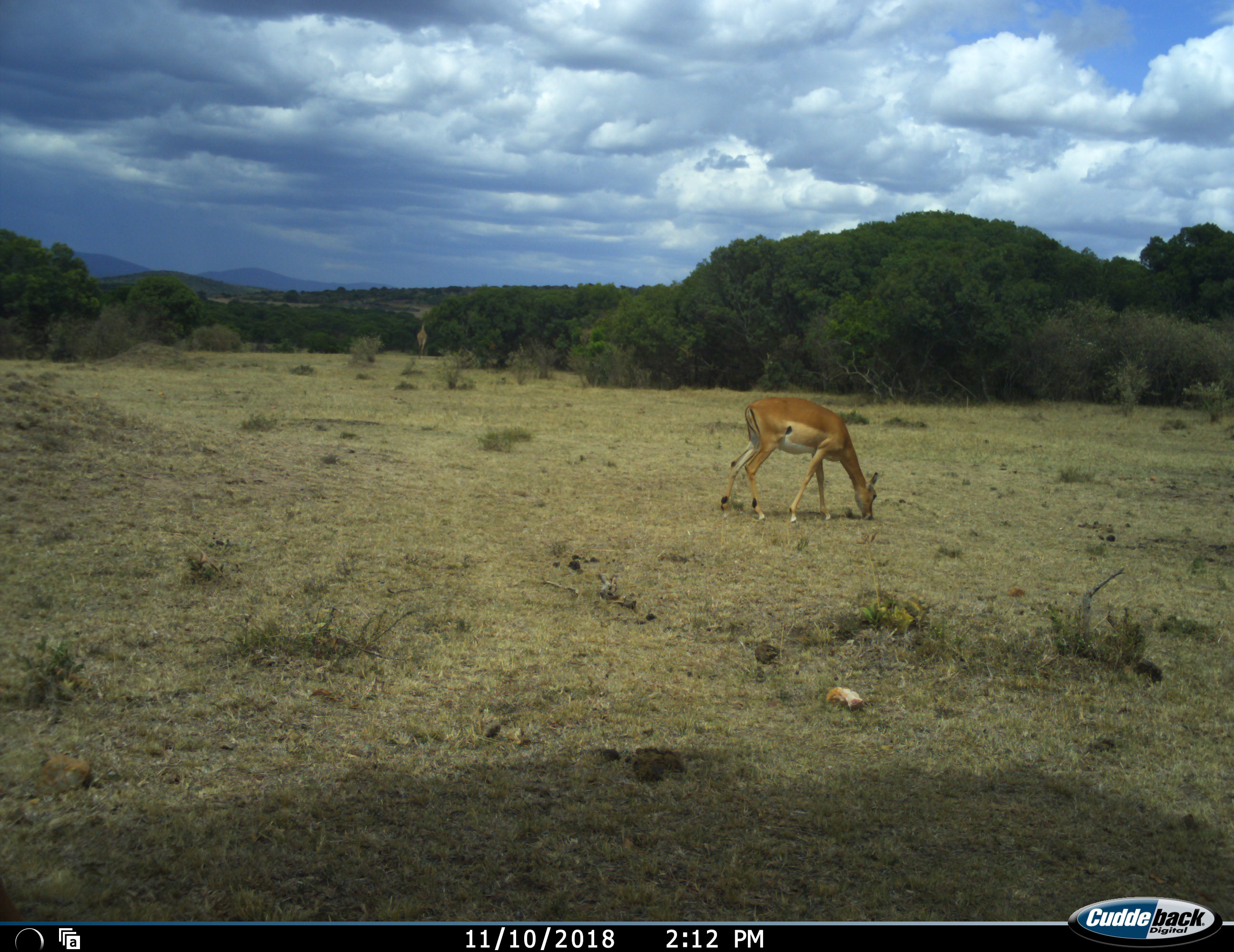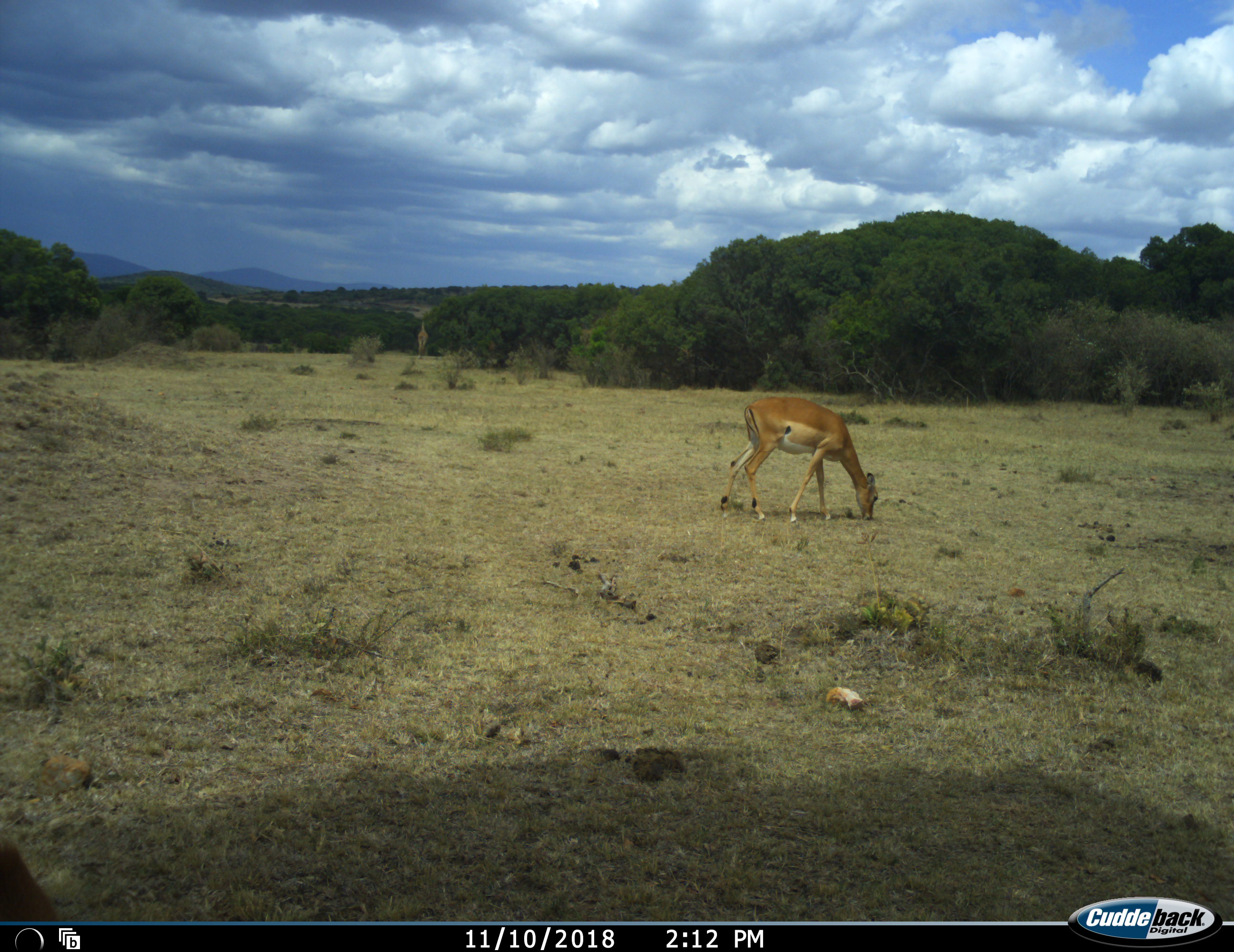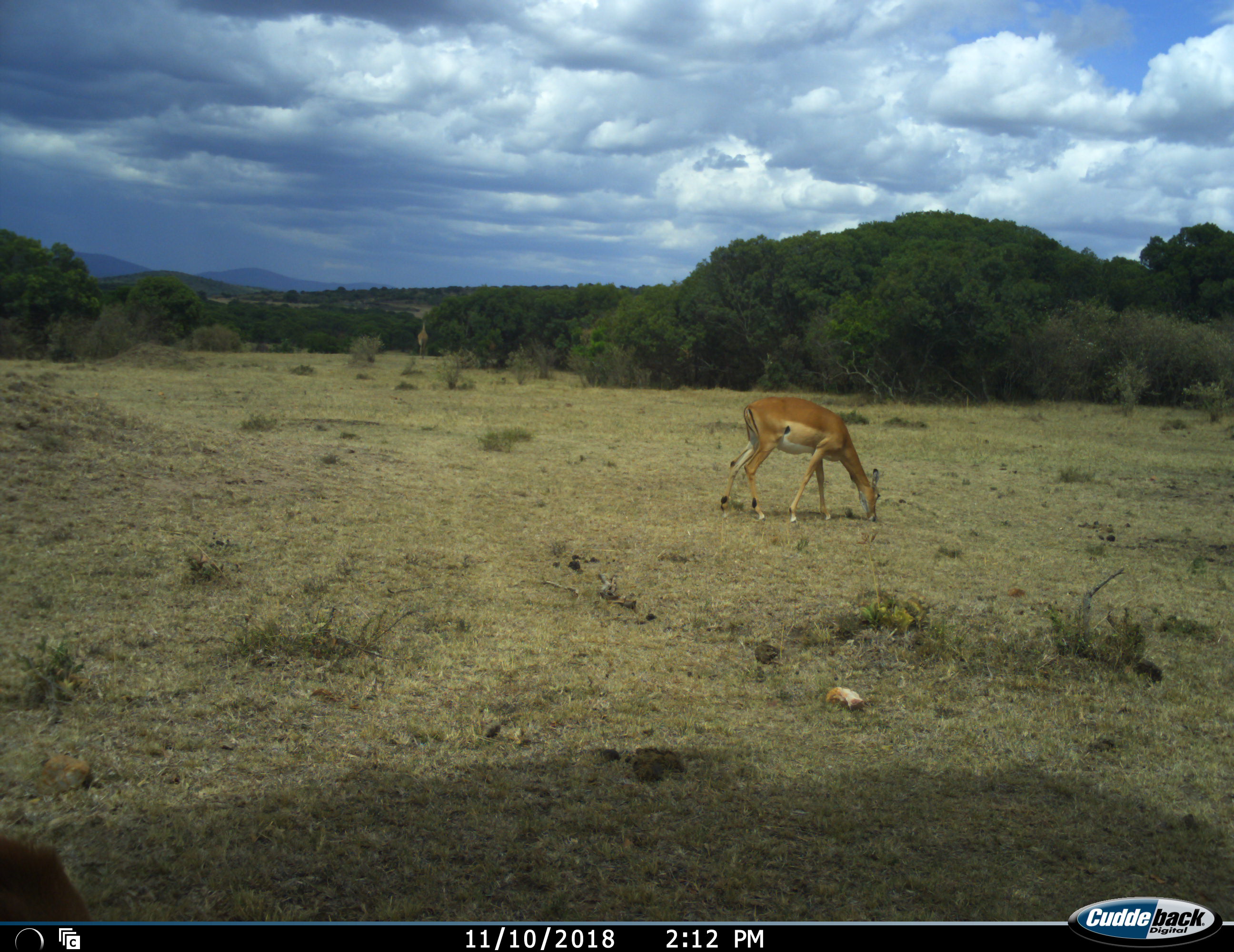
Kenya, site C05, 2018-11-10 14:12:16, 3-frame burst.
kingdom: Animalia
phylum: Chordata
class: Mammalia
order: Artiodactyla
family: Bovidae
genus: Aepyceros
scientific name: Aepyceros melampus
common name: impala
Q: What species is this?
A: Impala (Aepyceros melampus).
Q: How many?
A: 2.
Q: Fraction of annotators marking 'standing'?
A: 12%.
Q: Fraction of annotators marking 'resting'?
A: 0%.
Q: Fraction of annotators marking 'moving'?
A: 50%.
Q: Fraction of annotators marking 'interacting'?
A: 0%.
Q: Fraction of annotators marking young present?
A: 0%.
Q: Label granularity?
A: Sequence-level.